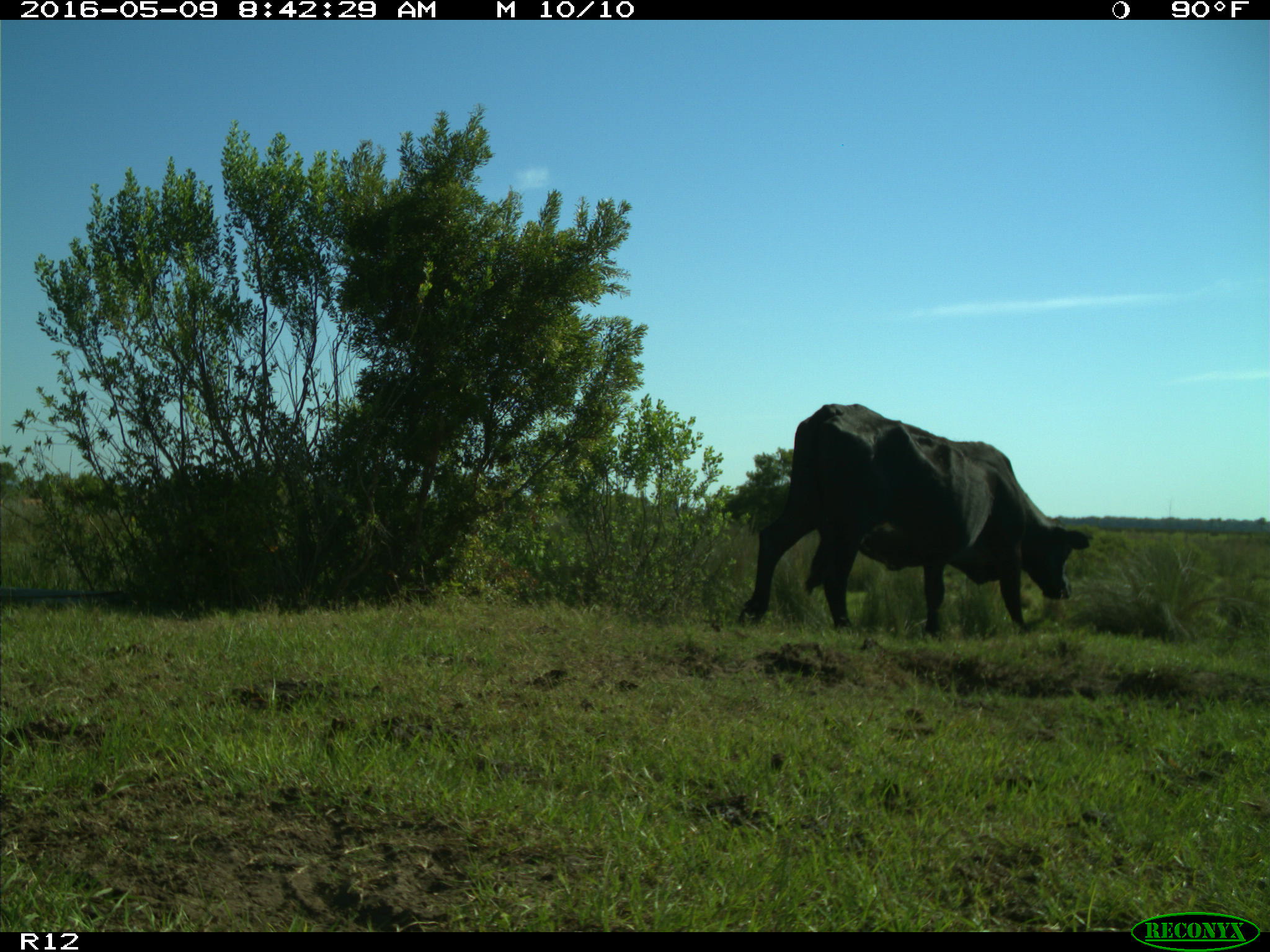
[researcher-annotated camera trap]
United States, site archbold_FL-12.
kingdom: Animalia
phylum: Chordata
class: Mammalia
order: Artiodactyla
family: Bovidae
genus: Bos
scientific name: Bos taurus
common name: domestic cow